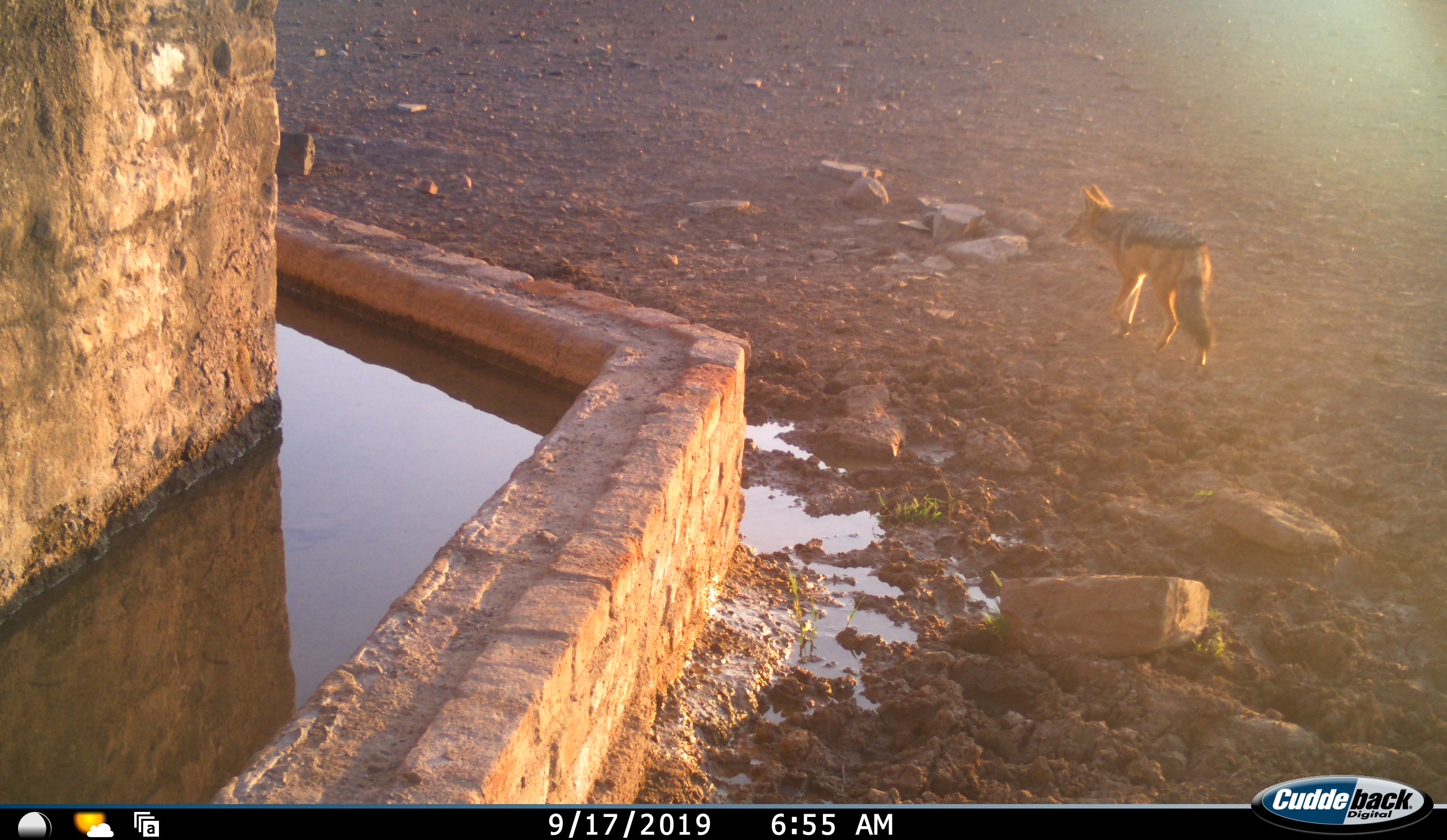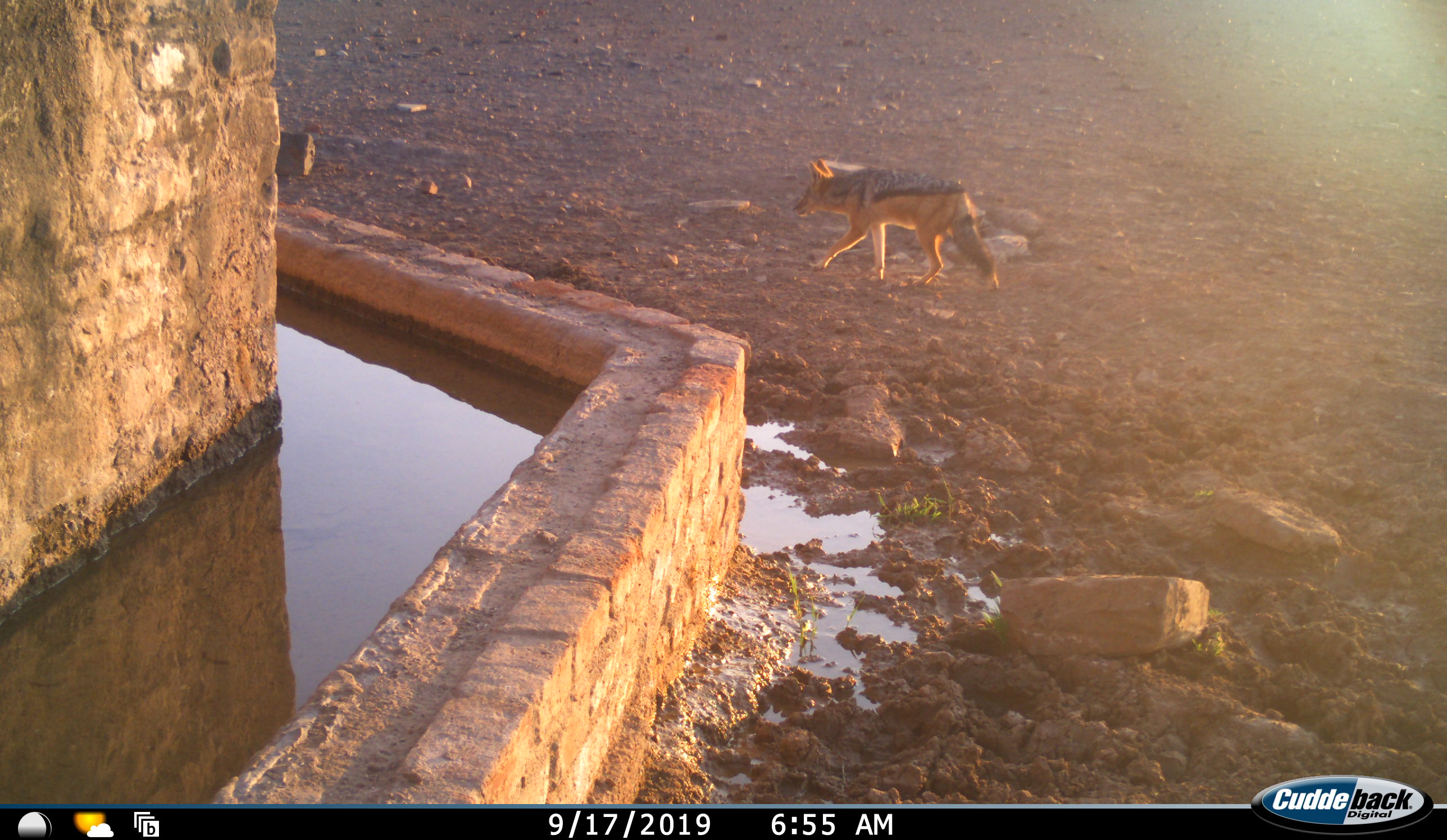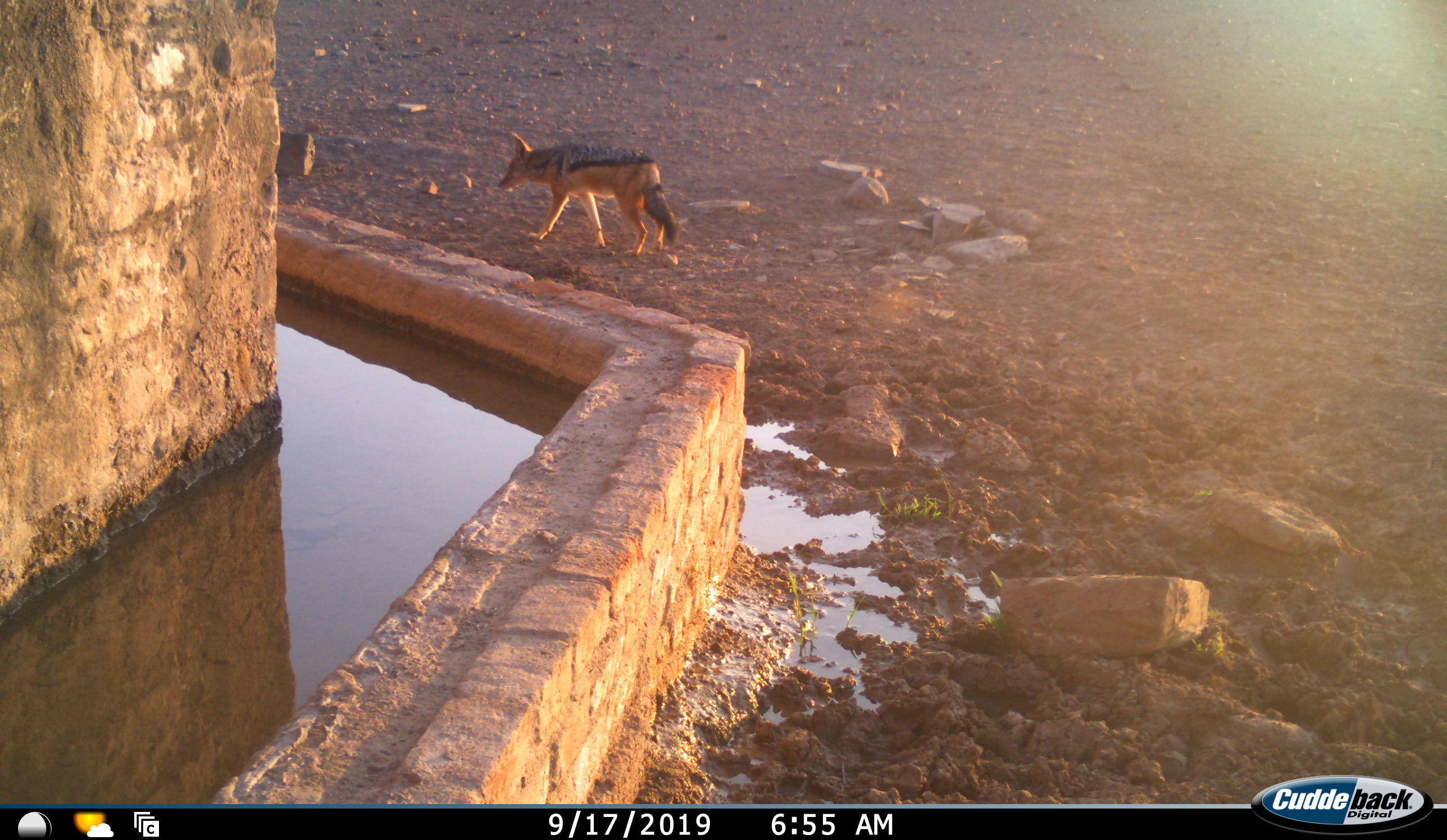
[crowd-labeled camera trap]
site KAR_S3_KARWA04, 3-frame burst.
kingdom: Animalia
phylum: Chordata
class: Mammalia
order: Carnivora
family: Canidae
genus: Lupulella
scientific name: Lupulella mesomelas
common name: black-backed jackal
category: jackalblackbacked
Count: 1.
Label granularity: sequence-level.